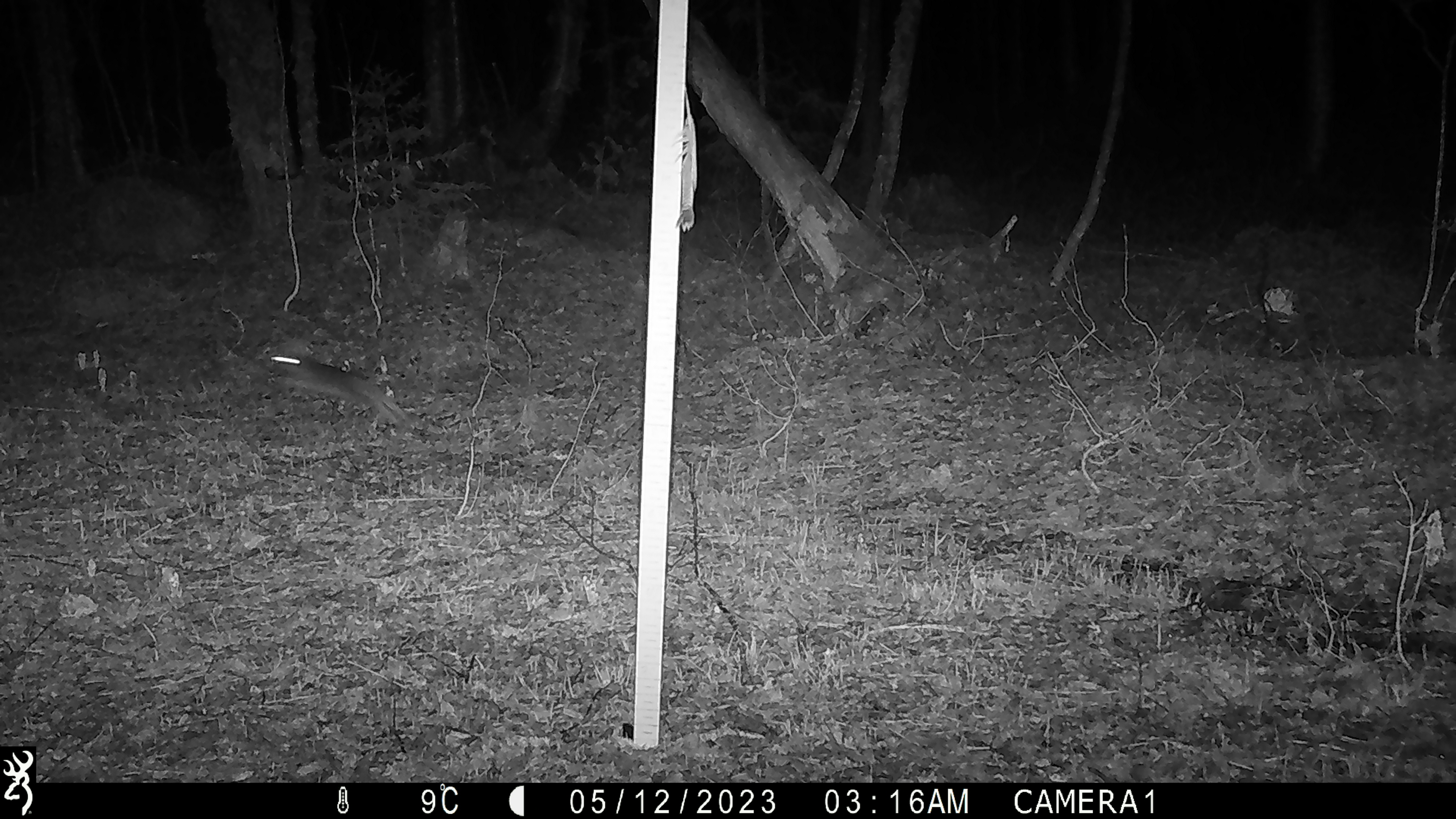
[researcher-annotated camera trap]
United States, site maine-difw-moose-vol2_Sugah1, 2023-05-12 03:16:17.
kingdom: Animalia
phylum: Chordata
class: Mammalia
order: Lagomorpha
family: Leporidae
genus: Lepus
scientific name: Lepus americanus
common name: snowshoe hare